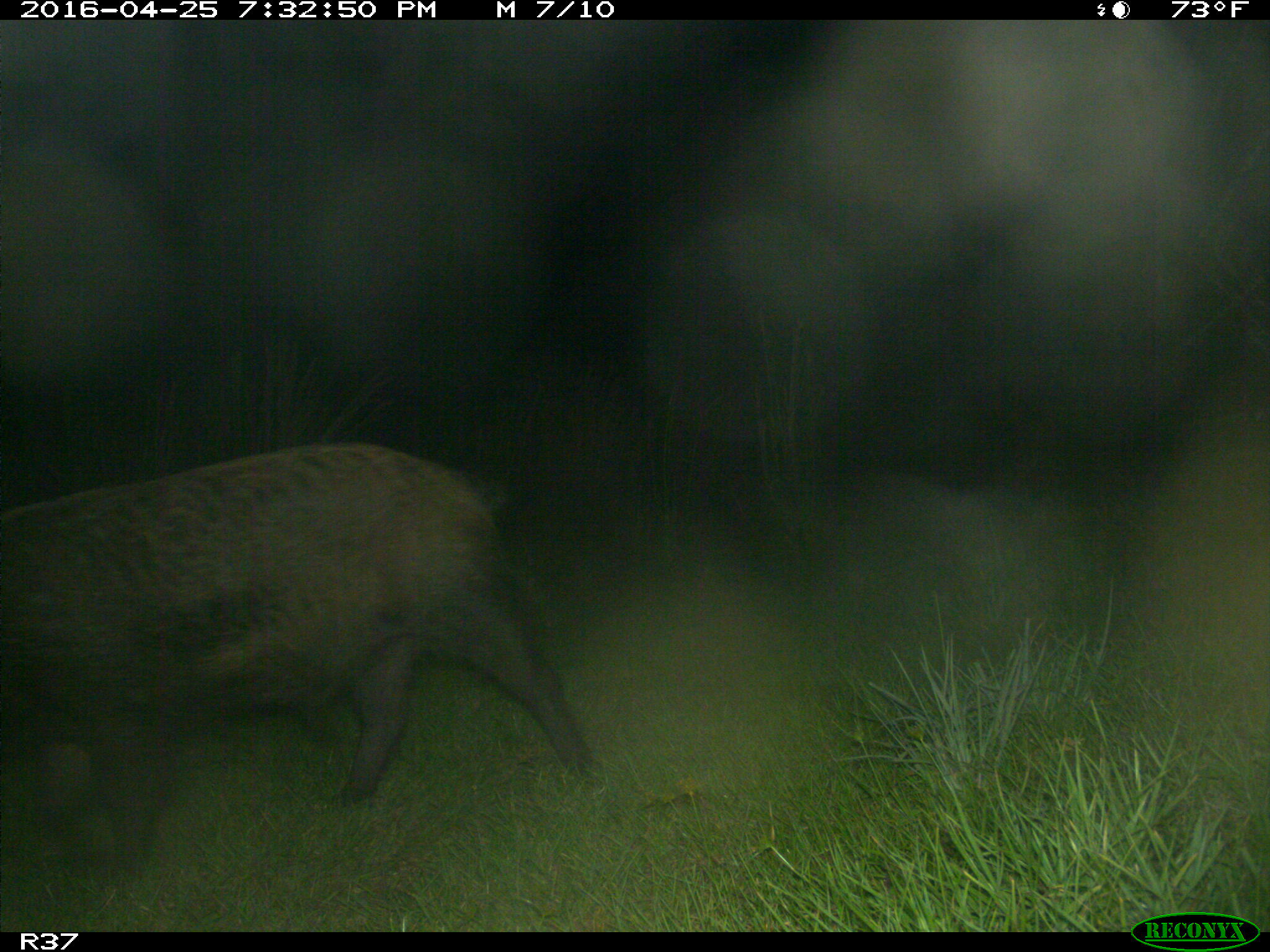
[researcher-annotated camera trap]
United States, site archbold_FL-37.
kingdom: Animalia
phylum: Chordata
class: Mammalia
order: Artiodactyla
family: Suidae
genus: Sus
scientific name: Sus scrofa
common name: wild boar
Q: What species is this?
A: Sus scrofa (wild boar).